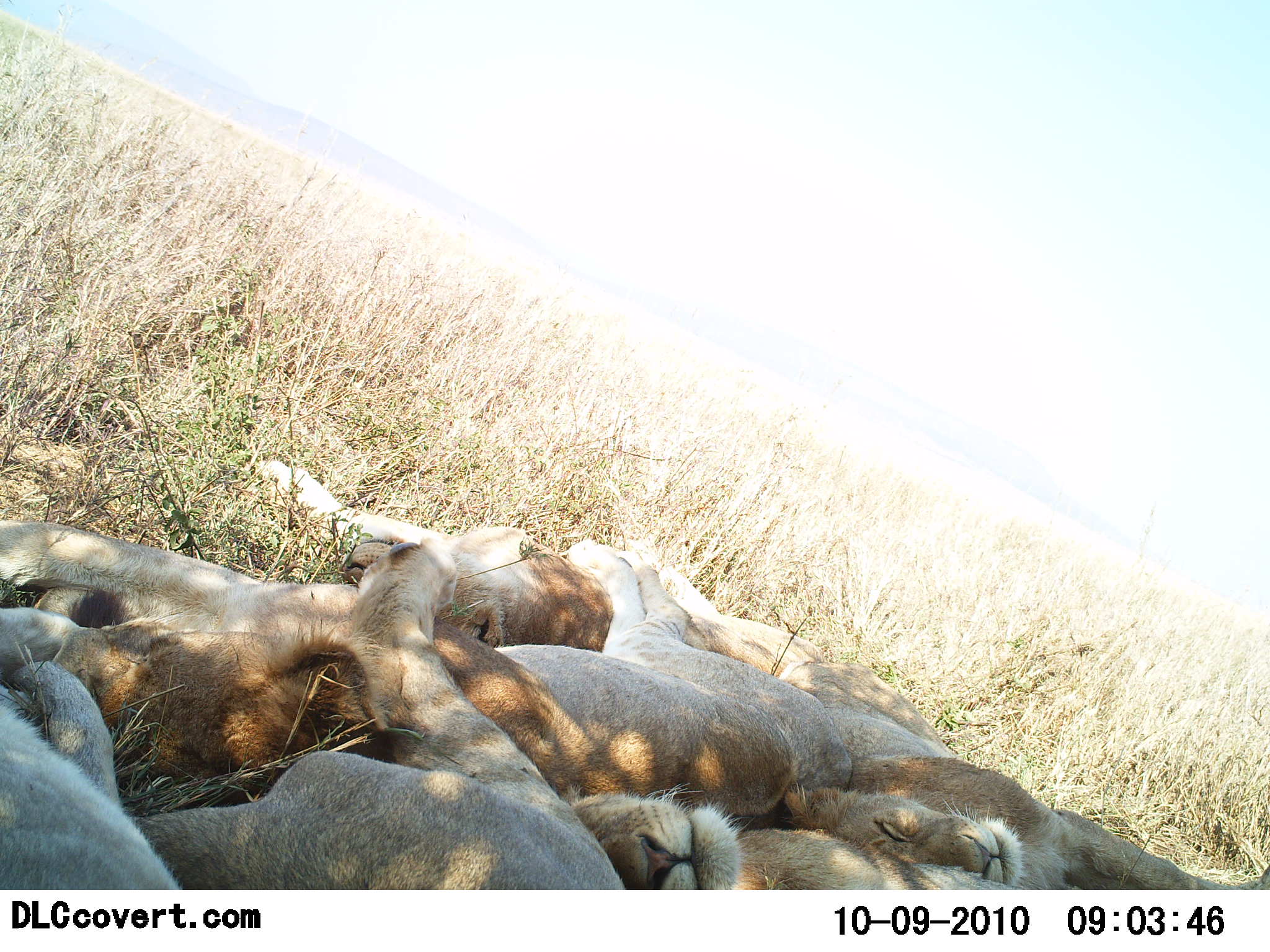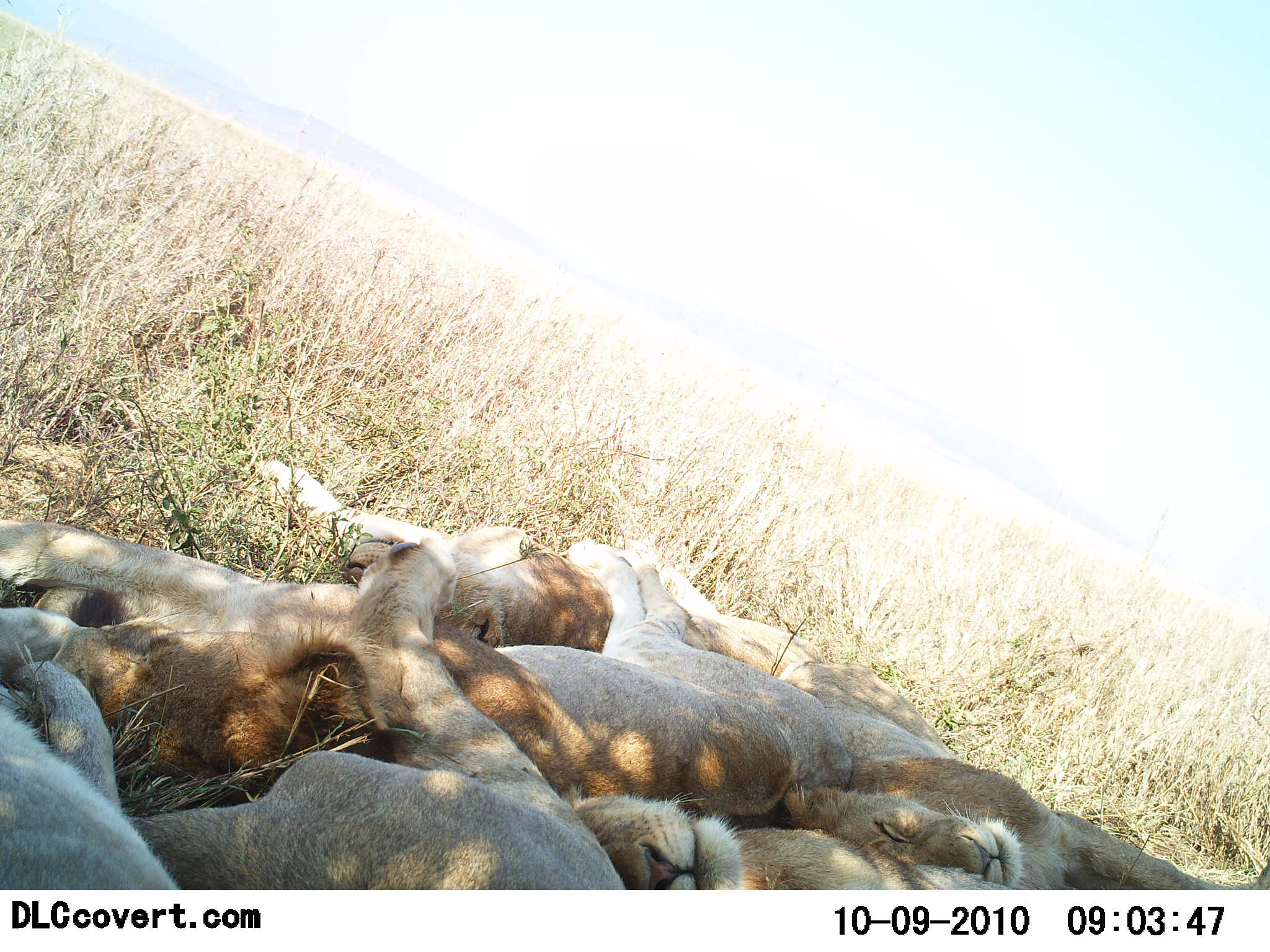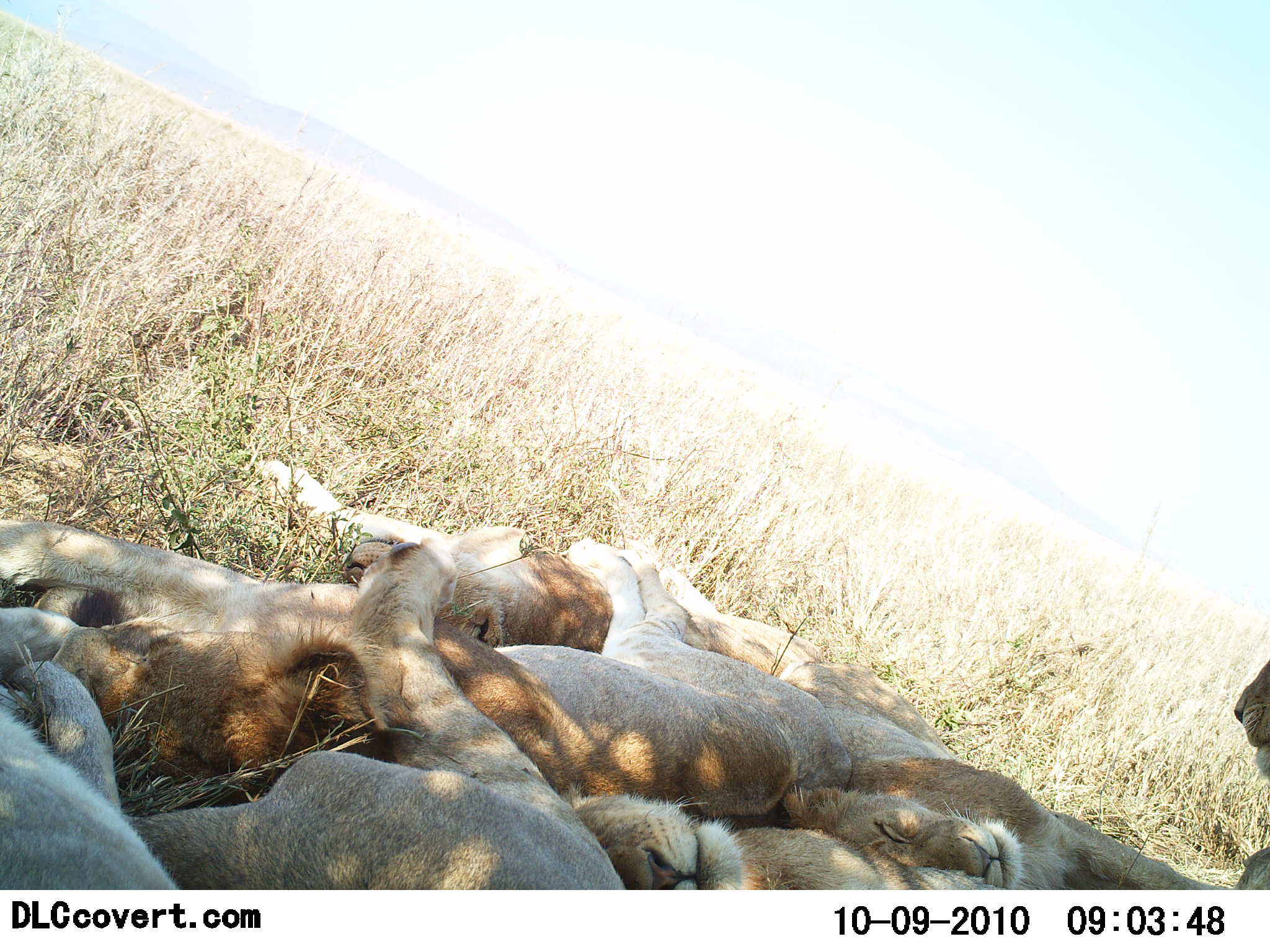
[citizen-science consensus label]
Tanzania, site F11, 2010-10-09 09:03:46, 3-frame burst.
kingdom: Animalia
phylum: Chordata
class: Mammalia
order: Carnivora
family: Felidae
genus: Panthera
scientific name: Panthera leo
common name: lion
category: lionfemale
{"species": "lionfemale (lion) (Panthera leo)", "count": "6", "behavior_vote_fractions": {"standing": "0%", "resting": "100%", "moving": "0%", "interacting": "5%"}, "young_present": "5%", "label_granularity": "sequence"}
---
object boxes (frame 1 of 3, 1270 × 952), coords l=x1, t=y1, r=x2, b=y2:
animal: l=648, t=552, r=1270, b=890; l=195, t=538, r=853, b=835; l=140, t=634, r=628, b=891; l=262, t=459, r=826, b=680; l=0, t=518, r=430, b=797; l=0, t=662, r=187, b=891; l=572, t=798, r=1031, b=890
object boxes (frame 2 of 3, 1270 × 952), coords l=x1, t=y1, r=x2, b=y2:
animal: l=665, t=562, r=1270, b=890; l=119, t=640, r=639, b=890; l=0, t=517, r=442, b=804; l=433, t=538, r=859, b=823; l=254, t=459, r=620, b=653; l=572, t=790, r=1025, b=889; l=0, t=661, r=191, b=889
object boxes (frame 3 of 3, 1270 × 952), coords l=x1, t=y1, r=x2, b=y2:
animal: l=649, t=558, r=1233, b=890; l=417, t=532, r=853, b=826; l=122, t=637, r=627, b=890; l=0, t=524, r=450, b=795; l=258, t=459, r=612, b=657; l=567, t=798, r=1028, b=889; l=0, t=660, r=180, b=890; l=1232, t=648, r=1270, b=889